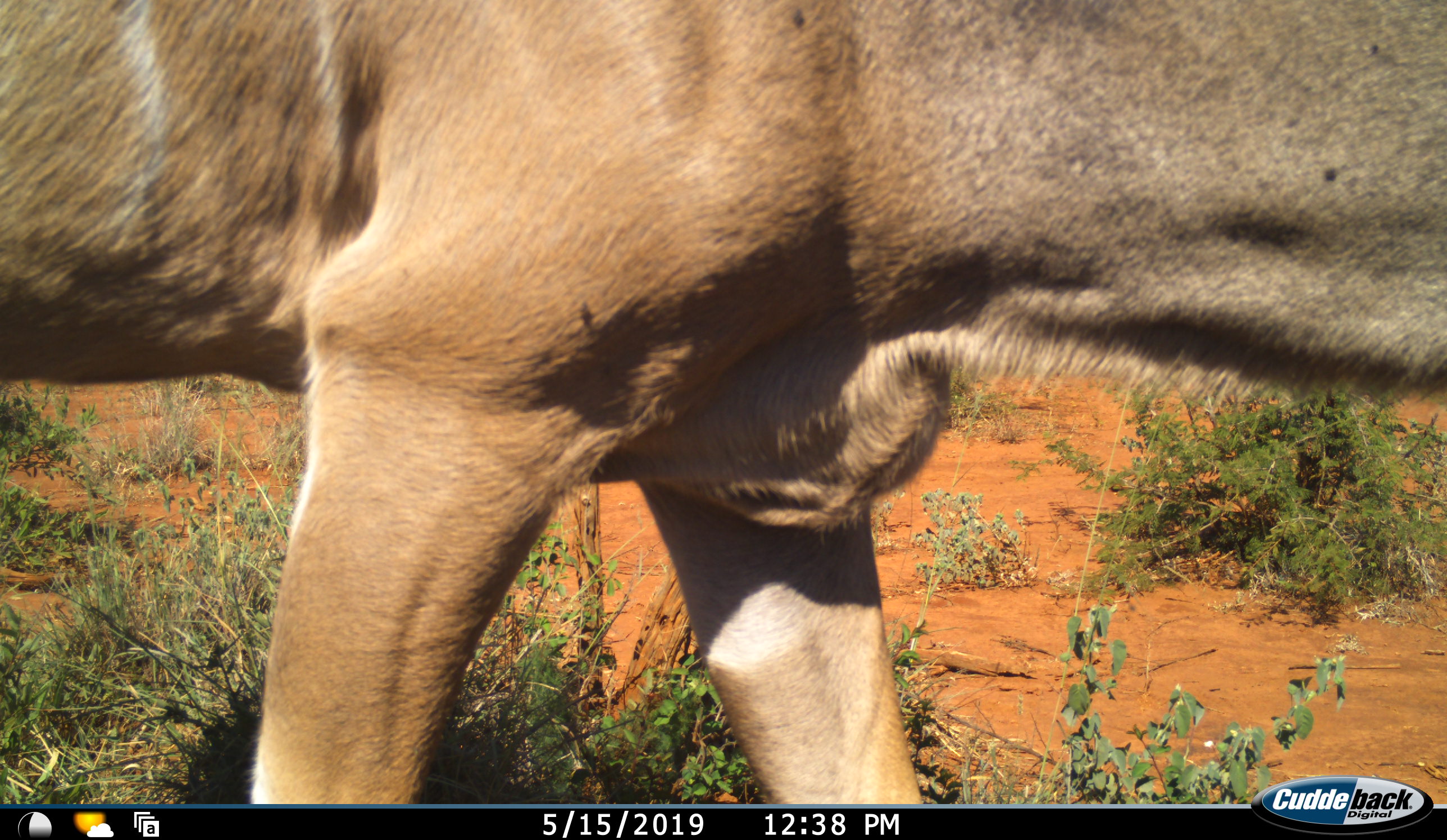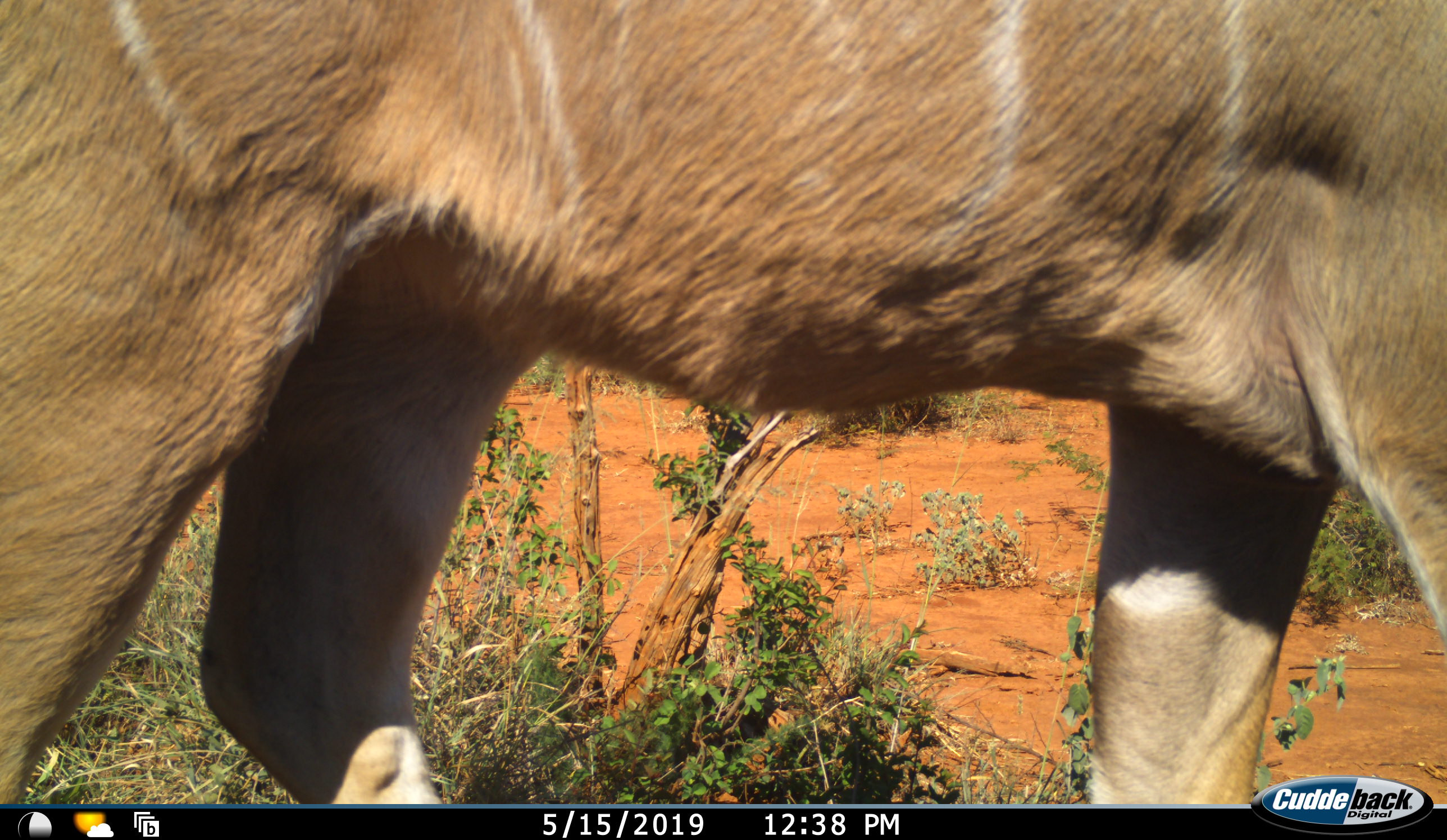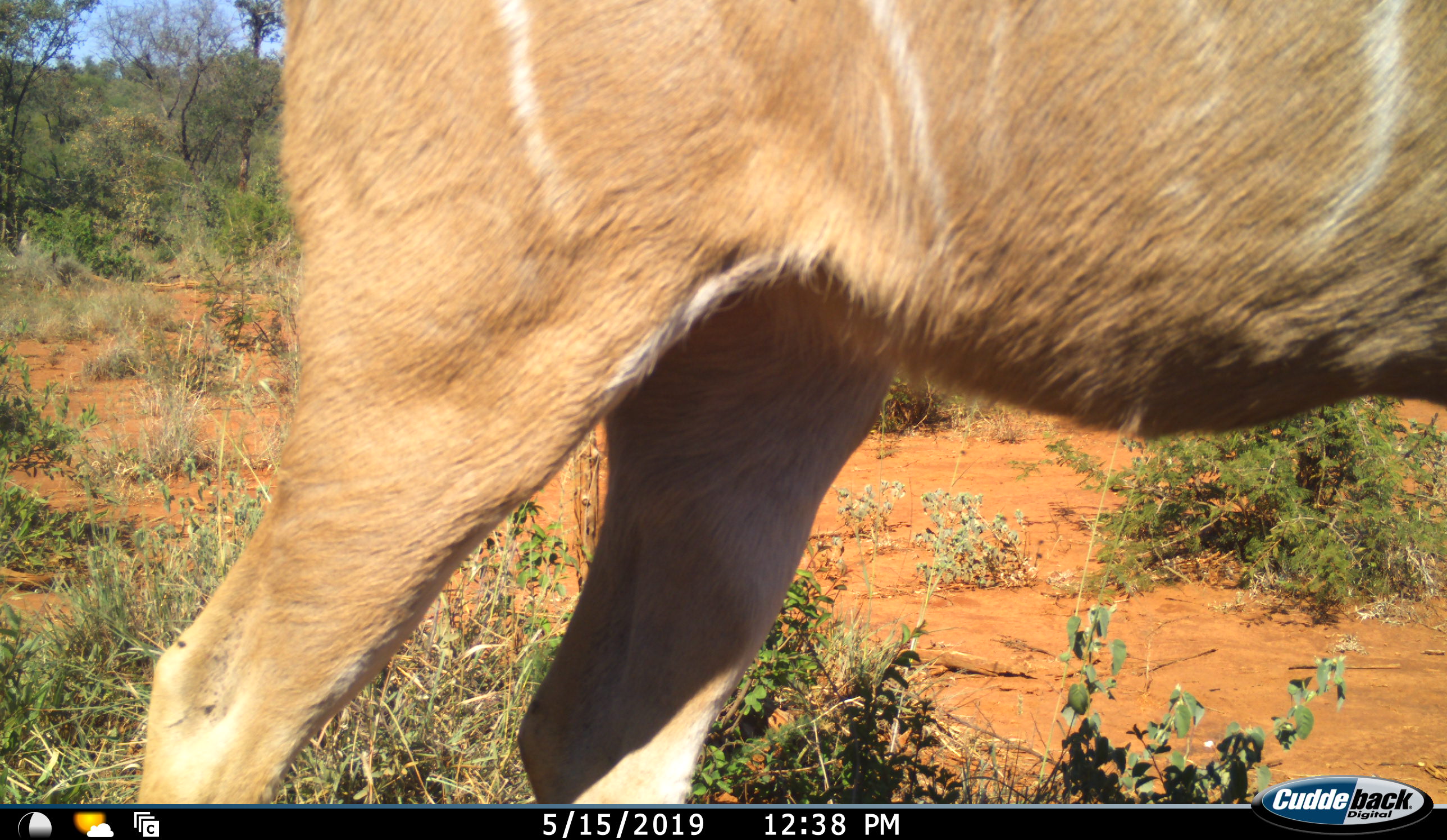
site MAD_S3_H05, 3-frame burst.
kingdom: Animalia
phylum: Chordata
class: Mammalia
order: Artiodactyla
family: Bovidae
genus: Tragelaphus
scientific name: Tragelaphus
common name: kudu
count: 1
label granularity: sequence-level